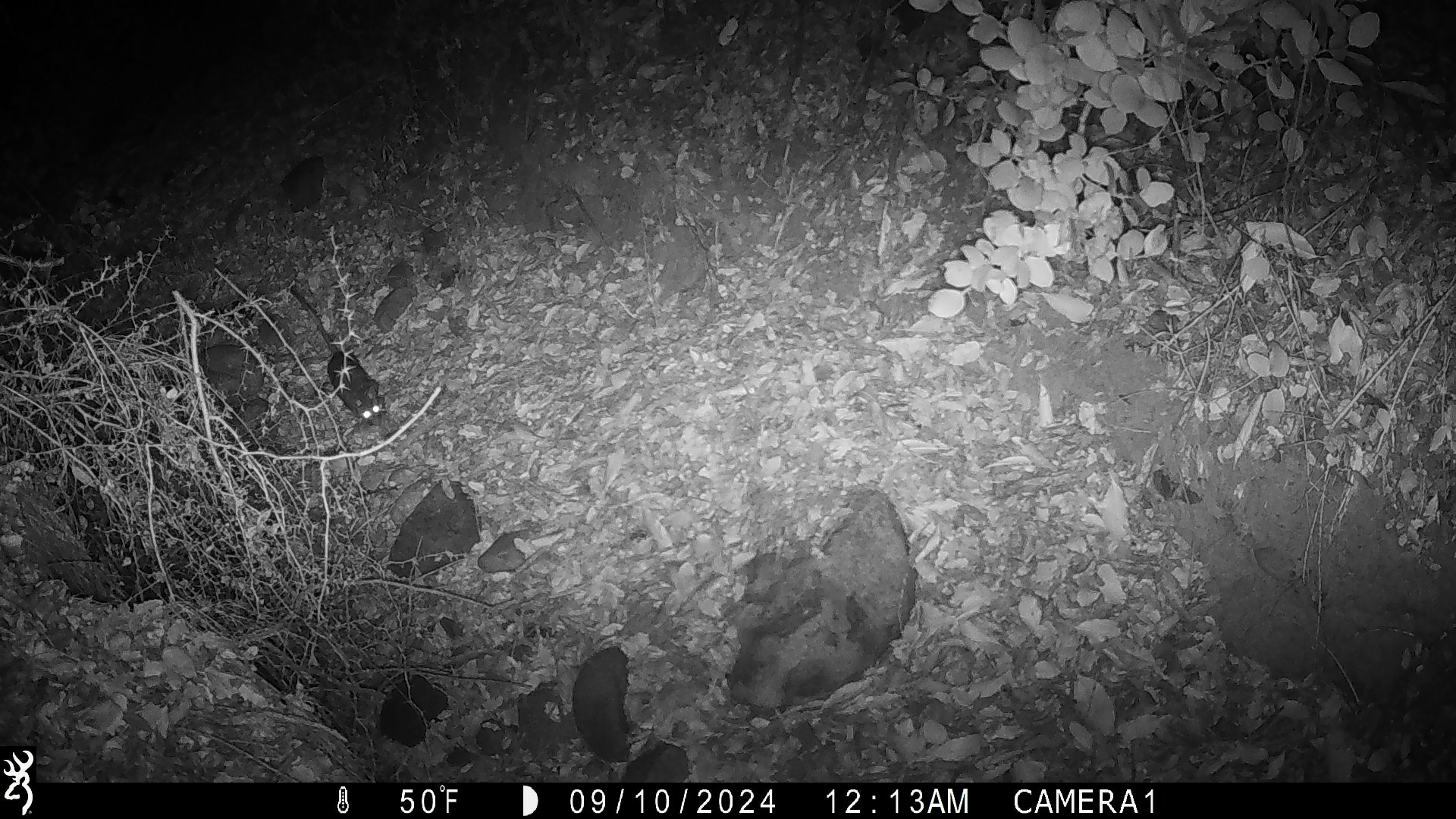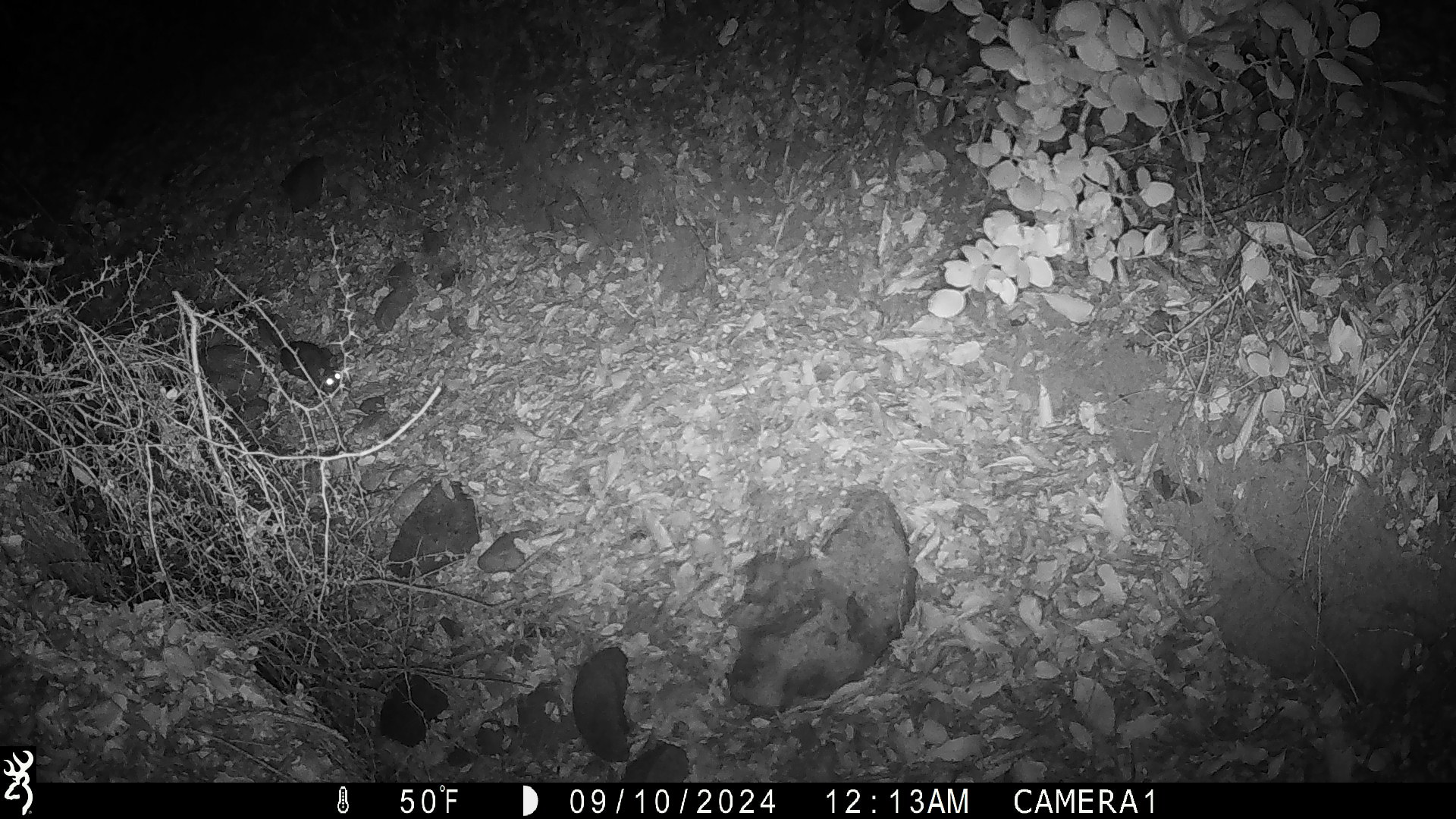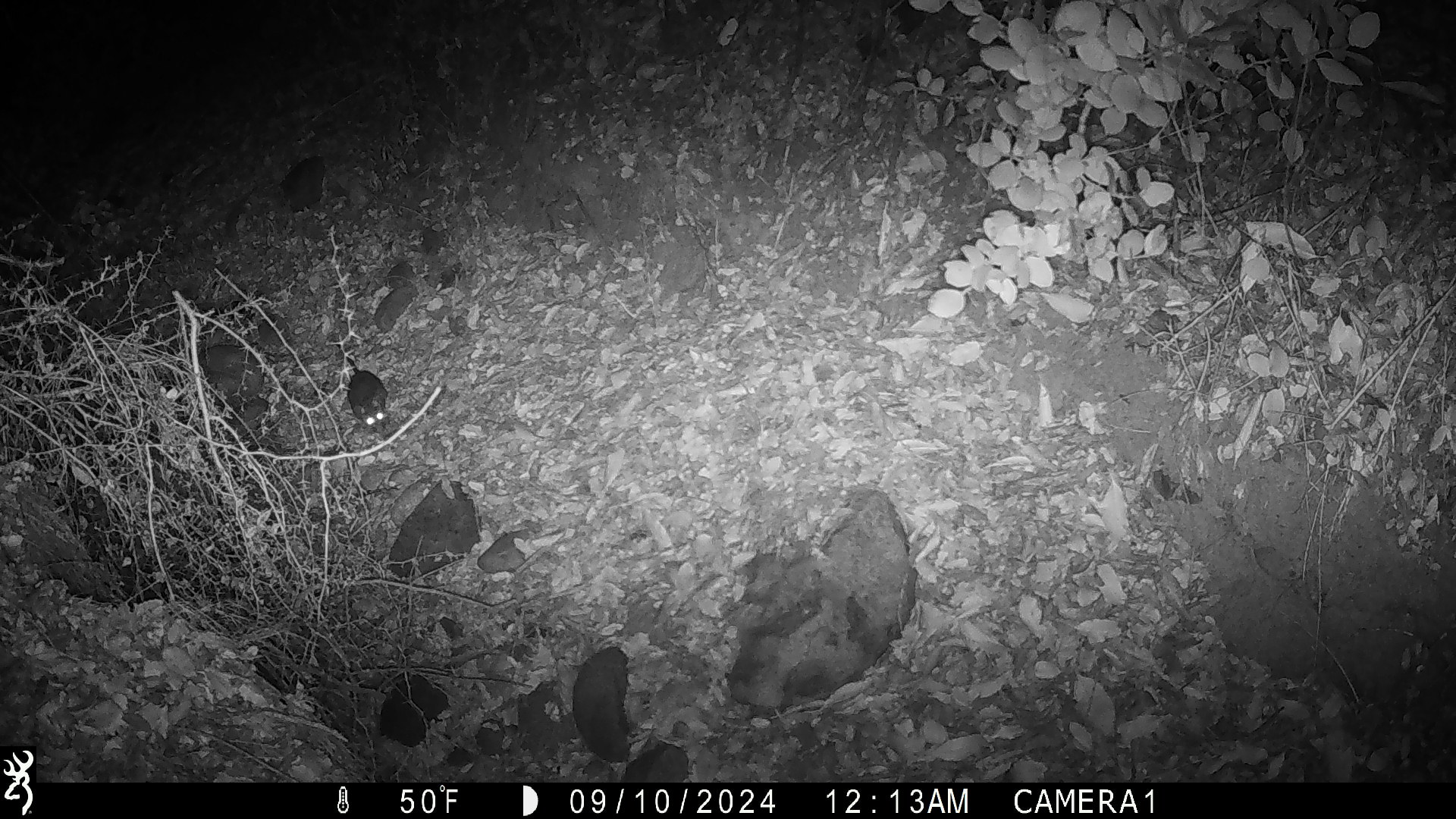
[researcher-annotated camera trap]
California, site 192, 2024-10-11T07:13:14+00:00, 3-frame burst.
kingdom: Animalia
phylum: Chordata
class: Mammalia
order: Rodentia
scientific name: Rodentia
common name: mouse or rat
Mouse or rat (Rodentia).